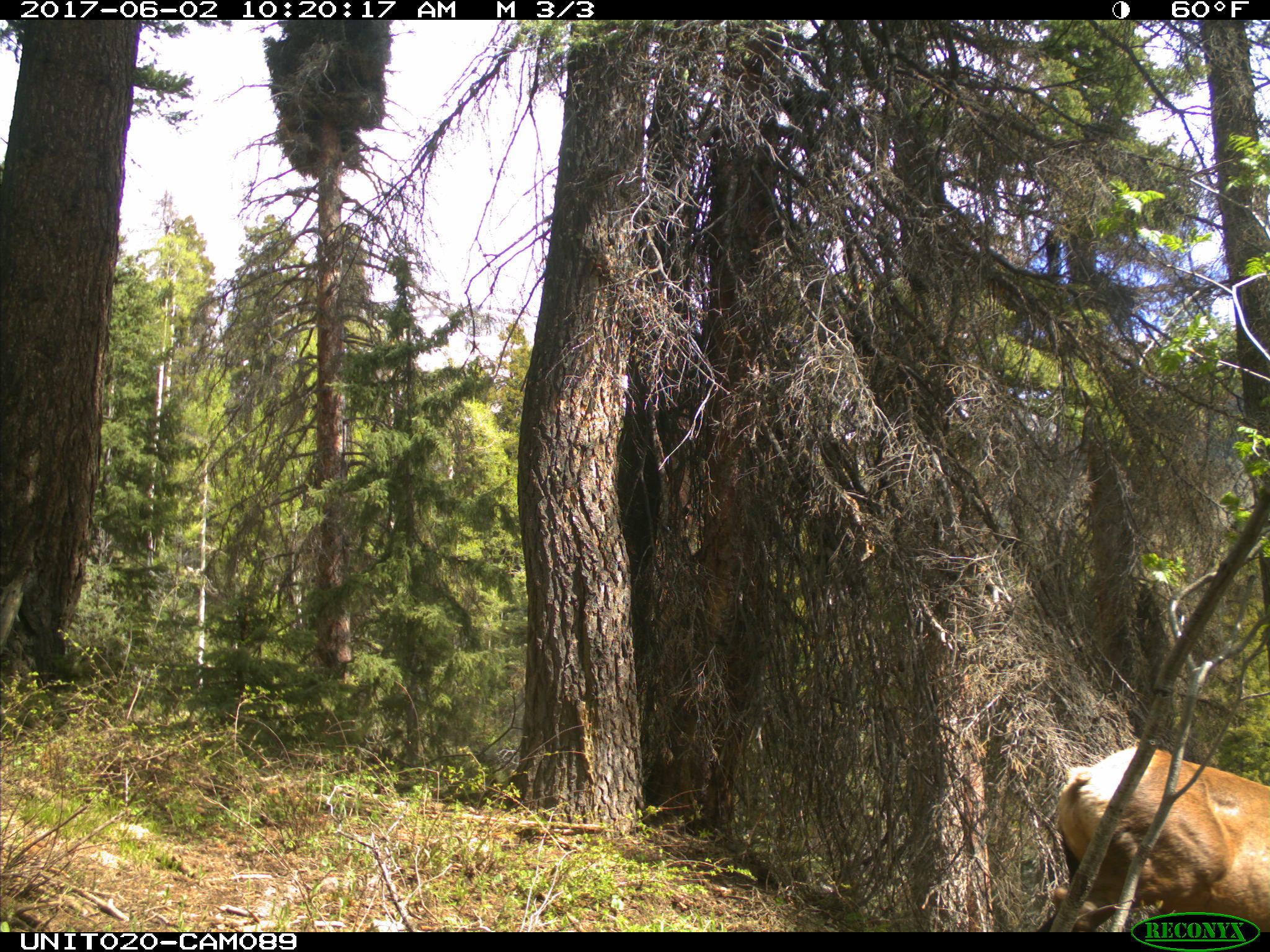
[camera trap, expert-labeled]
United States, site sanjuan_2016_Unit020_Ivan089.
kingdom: Animalia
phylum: Chordata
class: Mammalia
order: Artiodactyla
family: Cervidae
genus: Cervus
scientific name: Cervus elaphus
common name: red deer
Cervus elaphus (red deer).